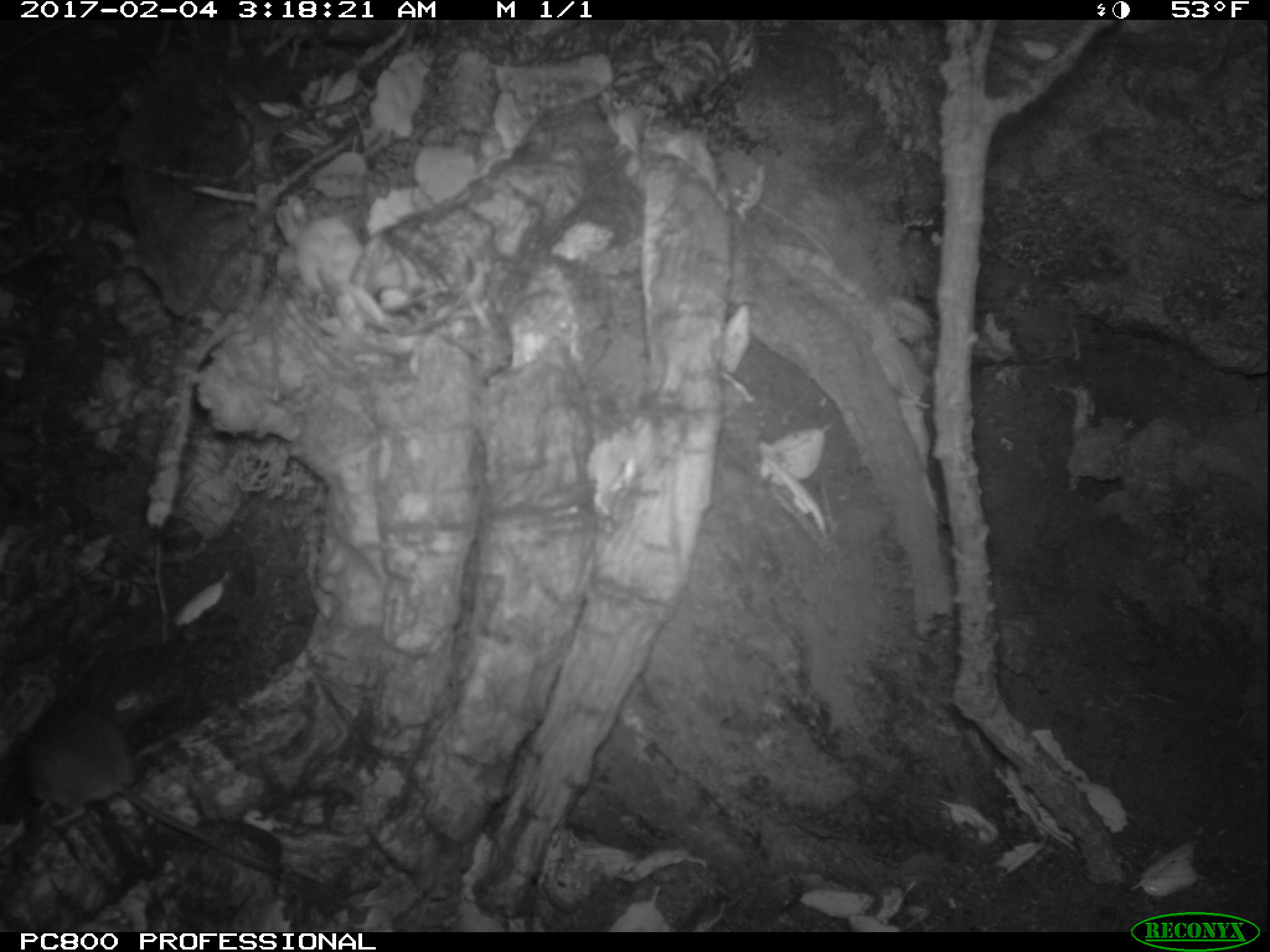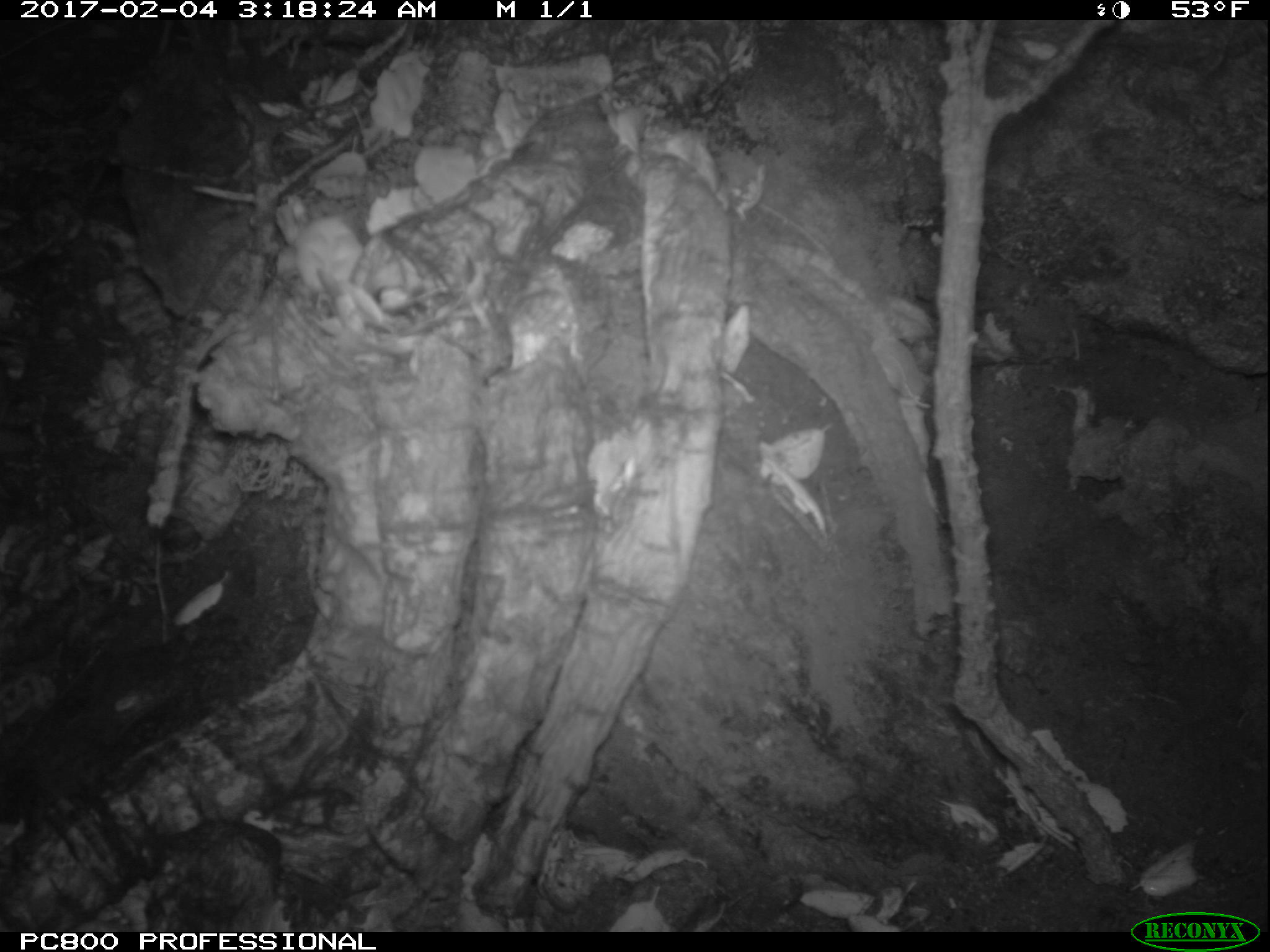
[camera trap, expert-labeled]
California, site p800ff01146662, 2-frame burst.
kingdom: Animalia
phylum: Chordata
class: Mammalia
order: Rodentia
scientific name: Rodentia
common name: rodent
Rodent (Rodentia).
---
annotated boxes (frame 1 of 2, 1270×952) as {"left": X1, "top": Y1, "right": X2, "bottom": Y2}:
rodent: {"left": 12, "top": 707, "right": 280, "bottom": 873}